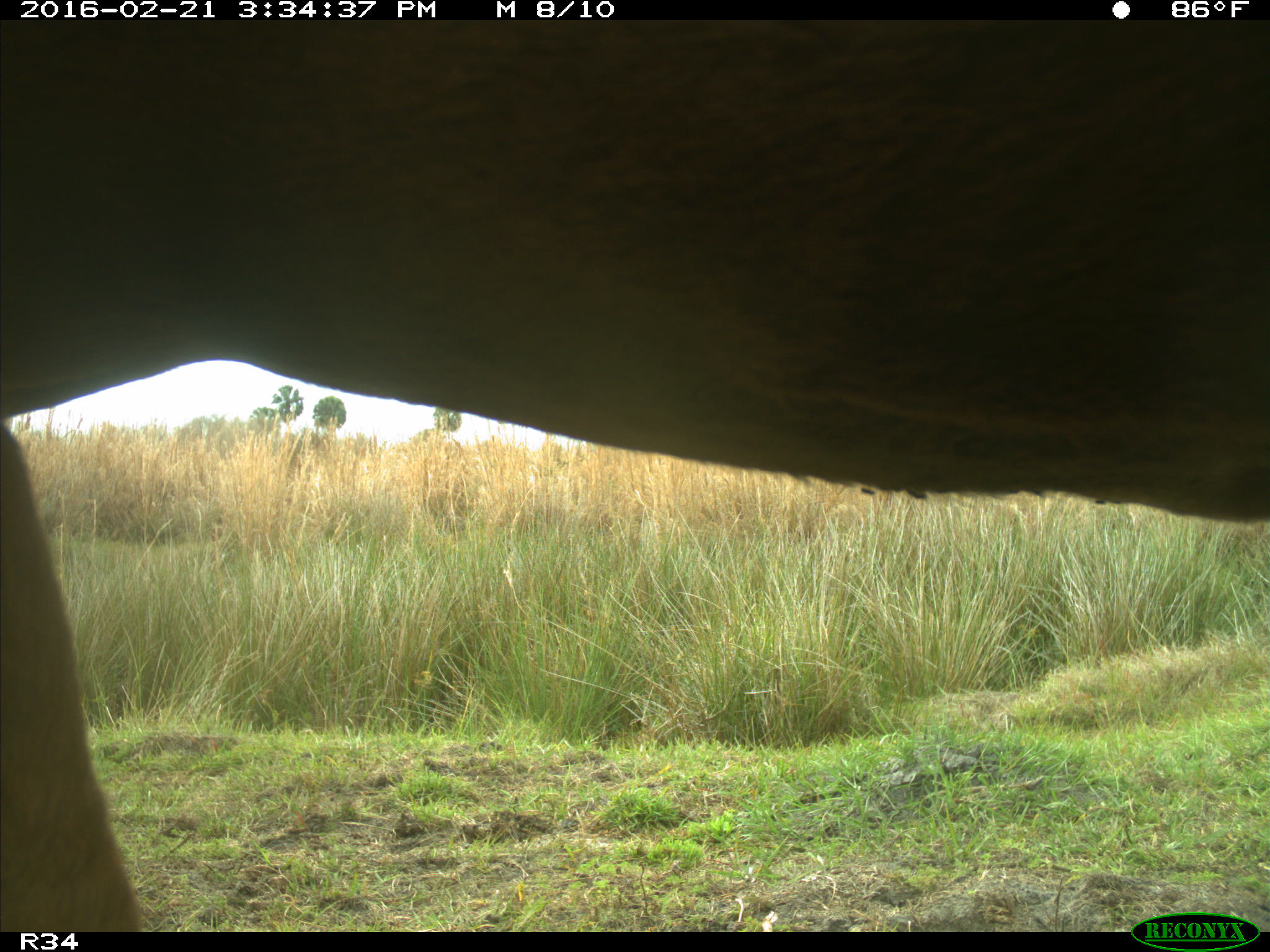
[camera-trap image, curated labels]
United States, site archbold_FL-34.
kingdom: Animalia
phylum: Chordata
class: Mammalia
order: Artiodactyla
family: Bovidae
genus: Bos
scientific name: Bos taurus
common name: domestic cow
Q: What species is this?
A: Bos taurus (domestic cow).